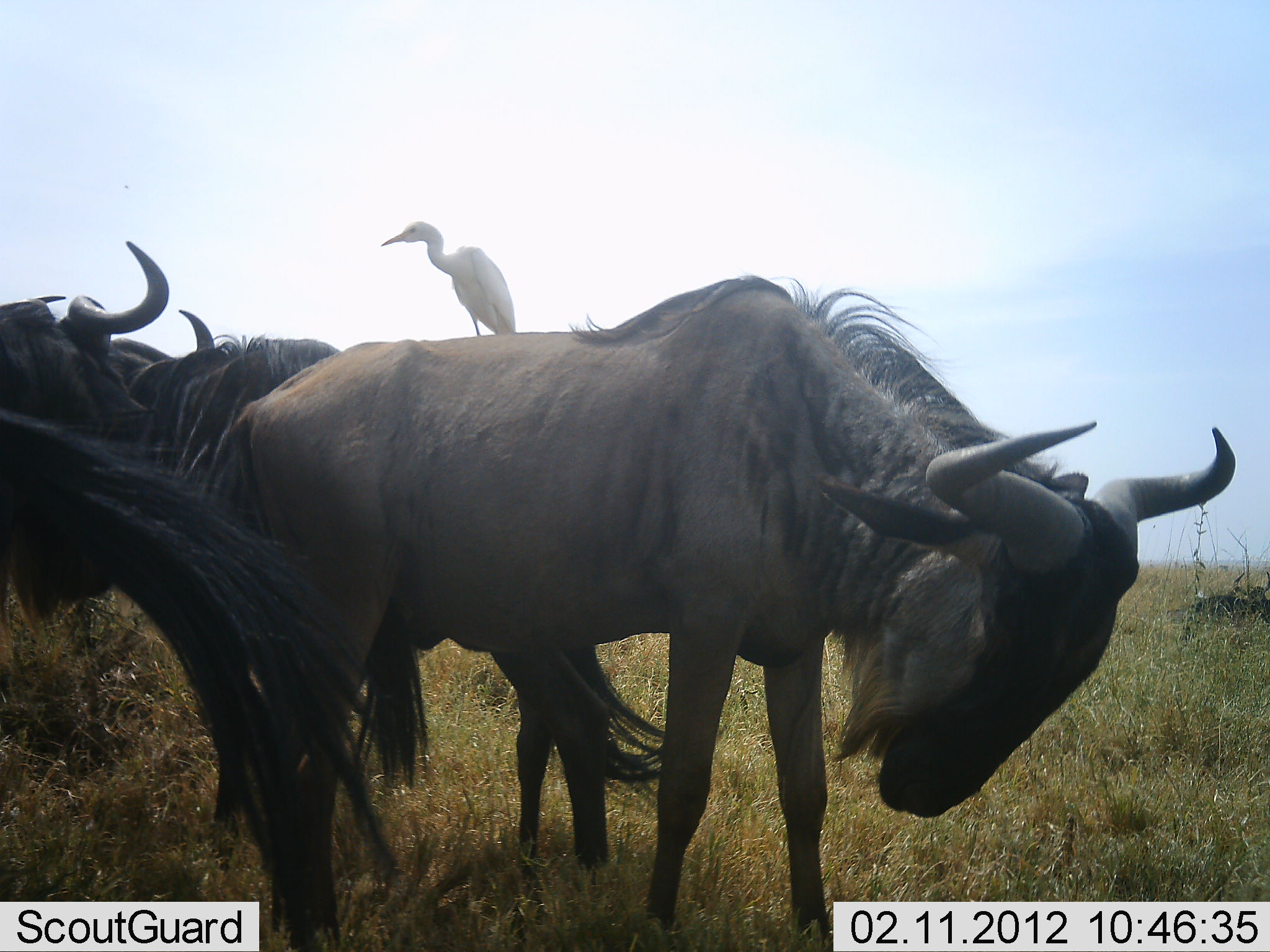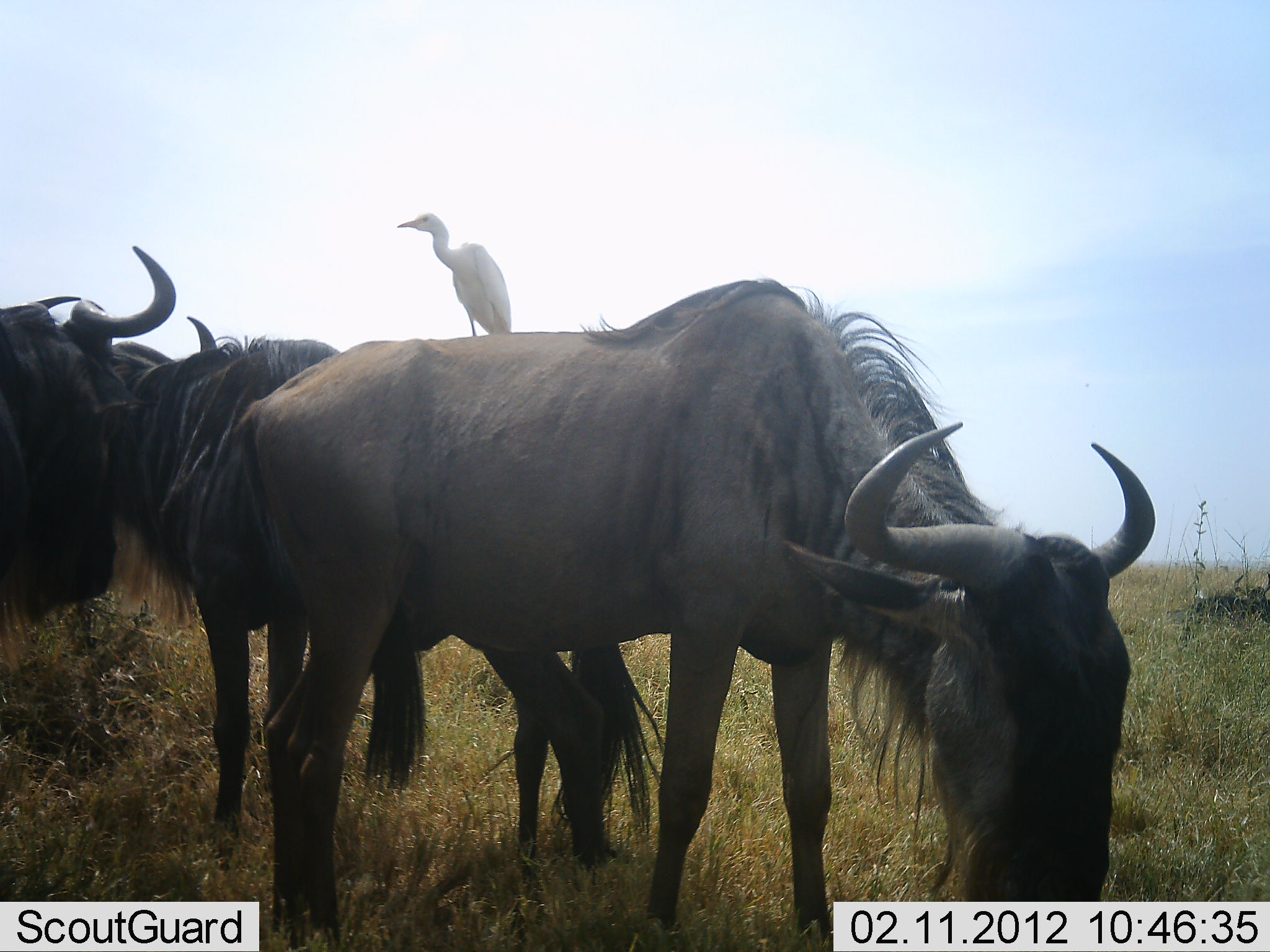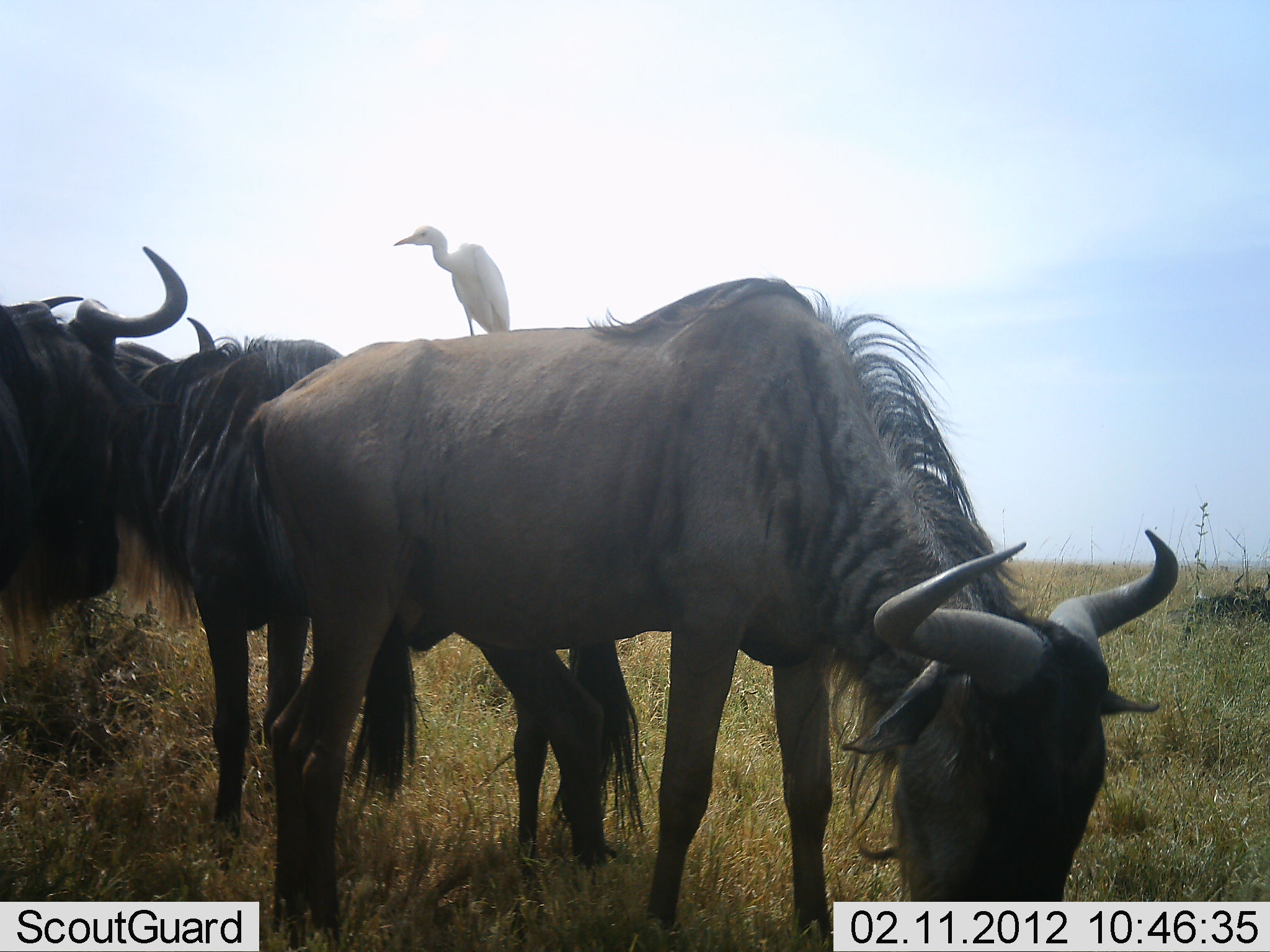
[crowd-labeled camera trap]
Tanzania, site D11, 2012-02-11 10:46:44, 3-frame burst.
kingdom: Animalia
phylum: Chordata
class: Aves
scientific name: Aves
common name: bird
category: otherbird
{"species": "otherbird (bird) (Aves)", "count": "1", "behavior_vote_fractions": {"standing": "95%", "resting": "10%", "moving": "0%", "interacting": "0%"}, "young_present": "0%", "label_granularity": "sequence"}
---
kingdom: Animalia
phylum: Chordata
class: Mammalia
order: Artiodactyla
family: Bovidae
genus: Connochaetes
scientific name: Connochaetes taurinus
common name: blue wildebeest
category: wildebeest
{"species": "wildebeest (blue wildebeest) (Connochaetes taurinus)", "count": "3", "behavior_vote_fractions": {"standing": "68%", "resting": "0%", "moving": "0%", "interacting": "9%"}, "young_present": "0%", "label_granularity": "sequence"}